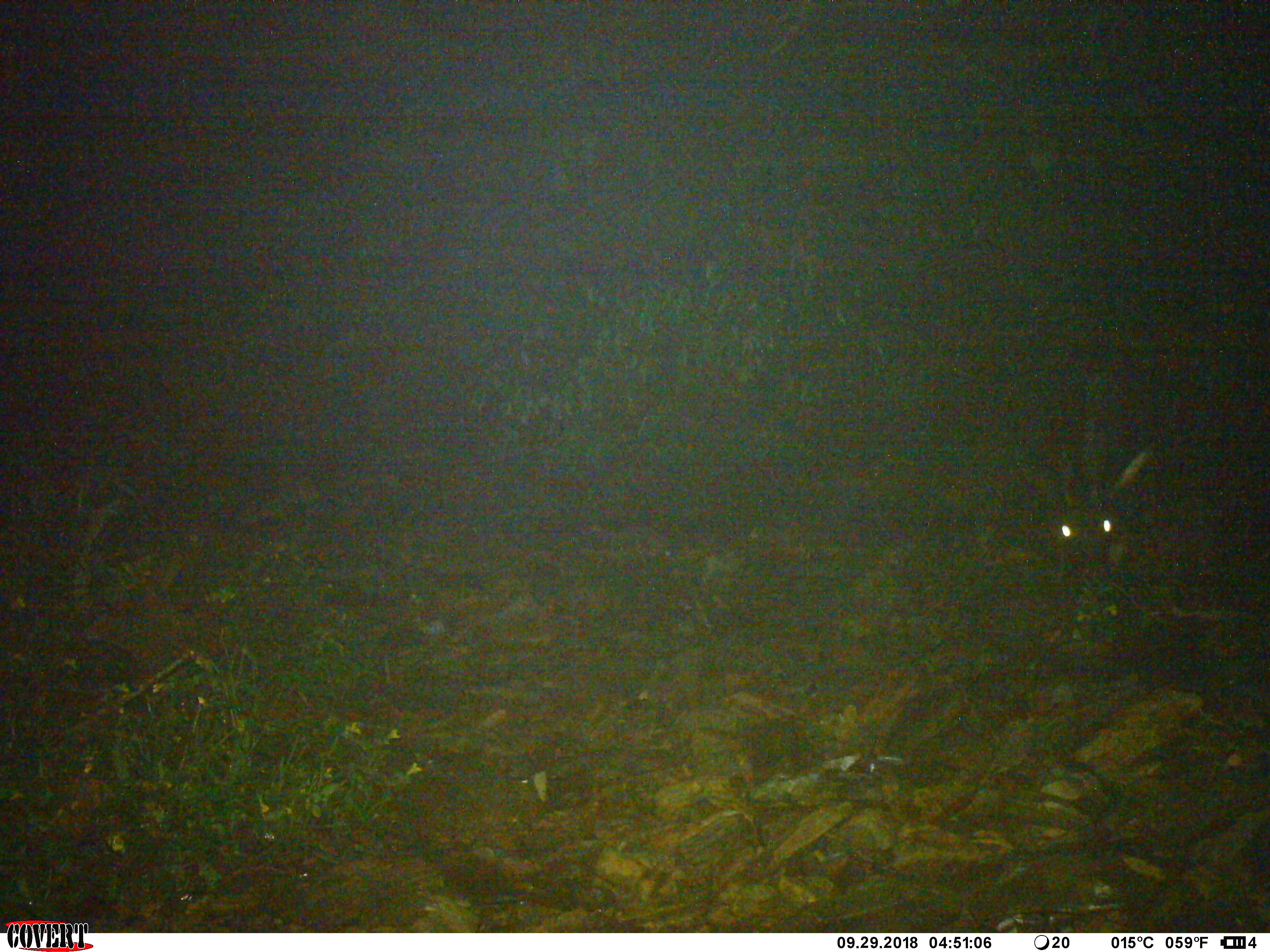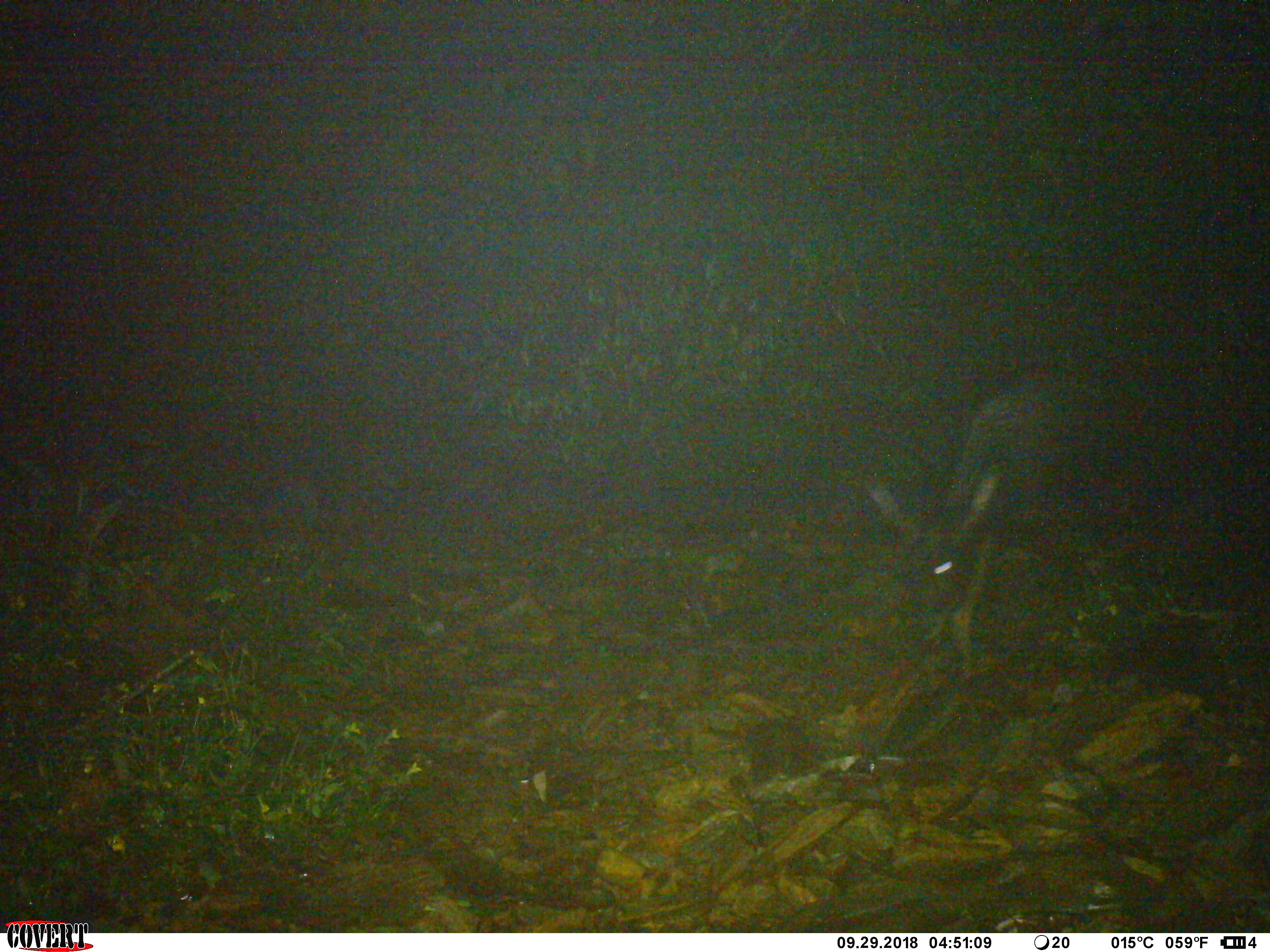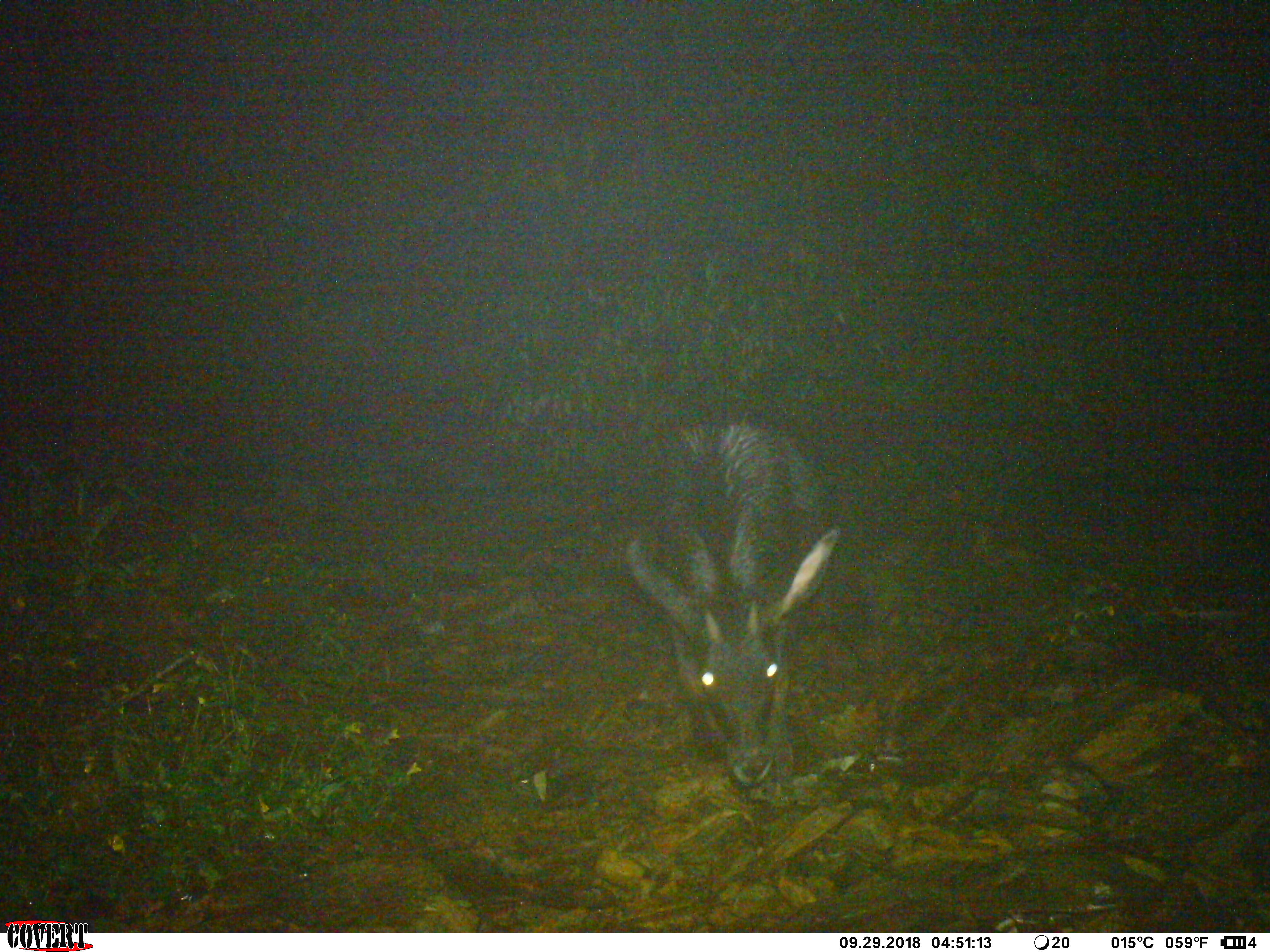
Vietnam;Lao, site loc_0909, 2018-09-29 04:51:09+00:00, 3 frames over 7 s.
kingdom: Animalia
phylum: Chordata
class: Mammalia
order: Artiodactyla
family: Bovidae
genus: Capricornis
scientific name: Capricornis sumatraensis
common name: chinese serow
Chinese serow (Capricornis sumatraensis). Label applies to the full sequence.